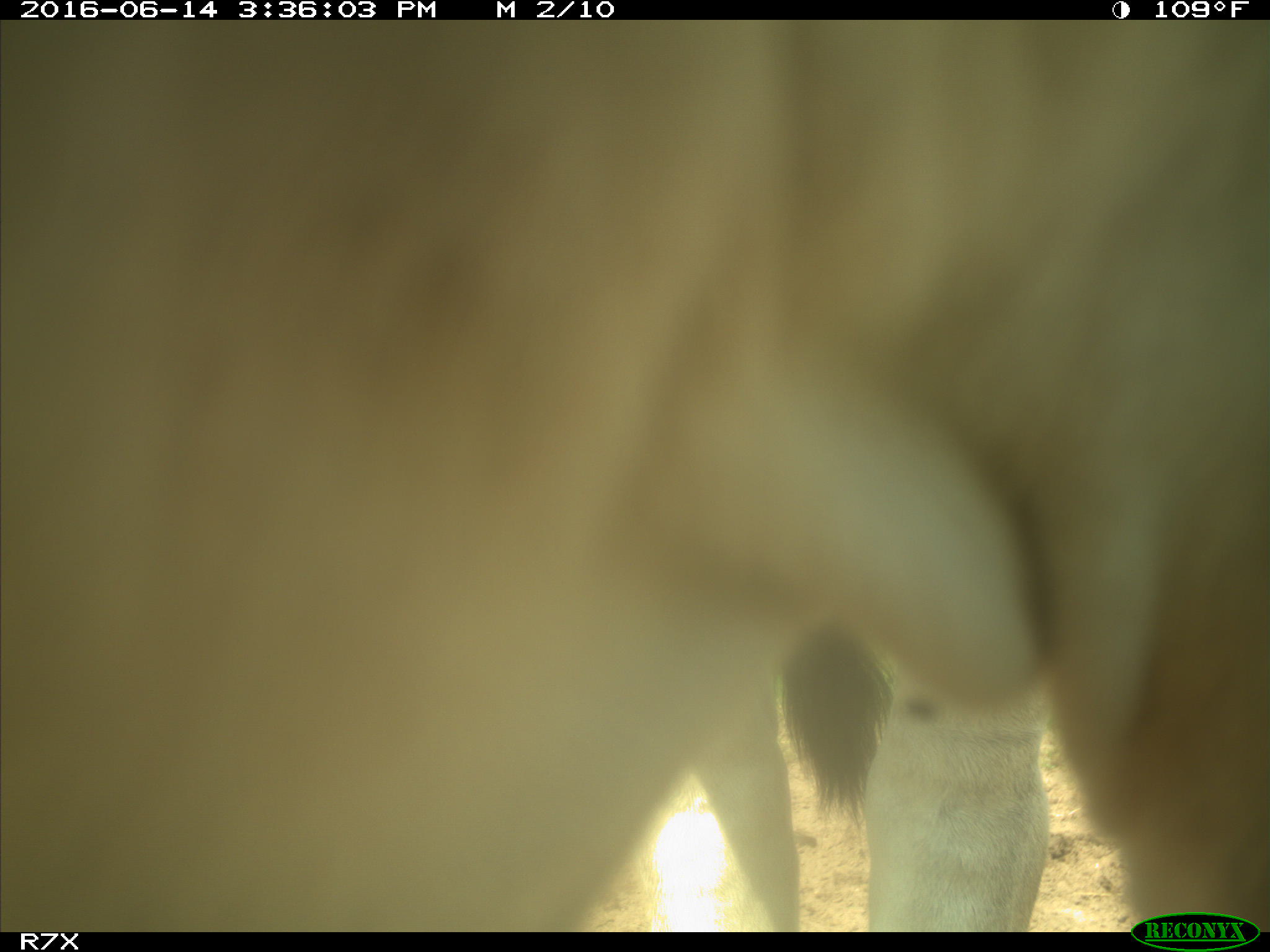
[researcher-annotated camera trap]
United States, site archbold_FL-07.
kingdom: Animalia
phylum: Chordata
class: Mammalia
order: Artiodactyla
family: Bovidae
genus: Bos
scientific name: Bos taurus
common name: domestic cow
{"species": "Bos taurus (domestic cow)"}